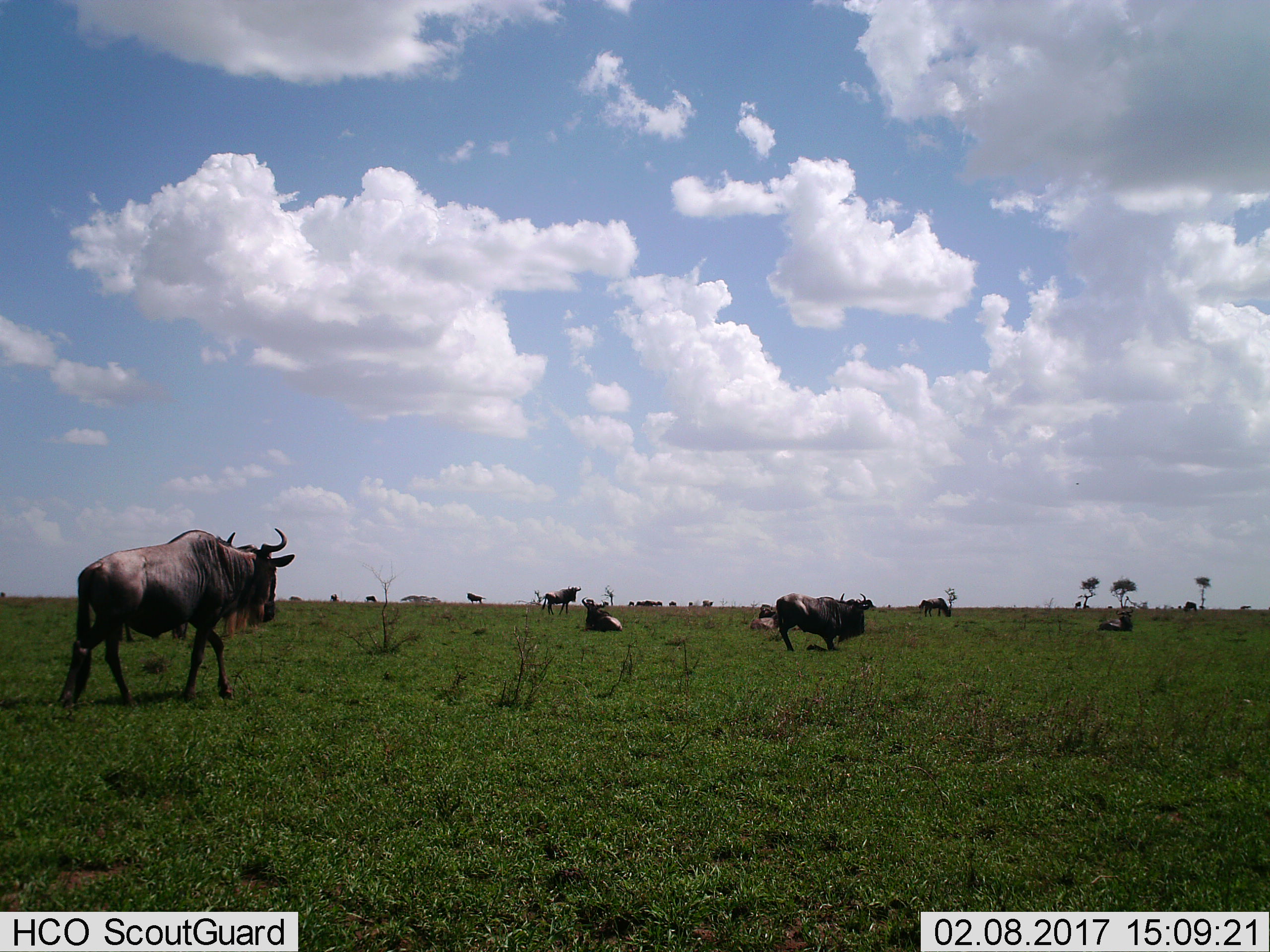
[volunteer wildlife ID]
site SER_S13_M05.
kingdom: Animalia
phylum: Chordata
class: Mammalia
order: Artiodactyla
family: Bovidae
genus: Connochaetes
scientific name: Connochaetes taurinus taurinus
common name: blue wildebeest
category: wildebeestblue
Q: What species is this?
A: Wildebeestblue (blue wildebeest) (Connochaetes taurinus taurinus).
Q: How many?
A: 11-50.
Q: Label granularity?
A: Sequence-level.